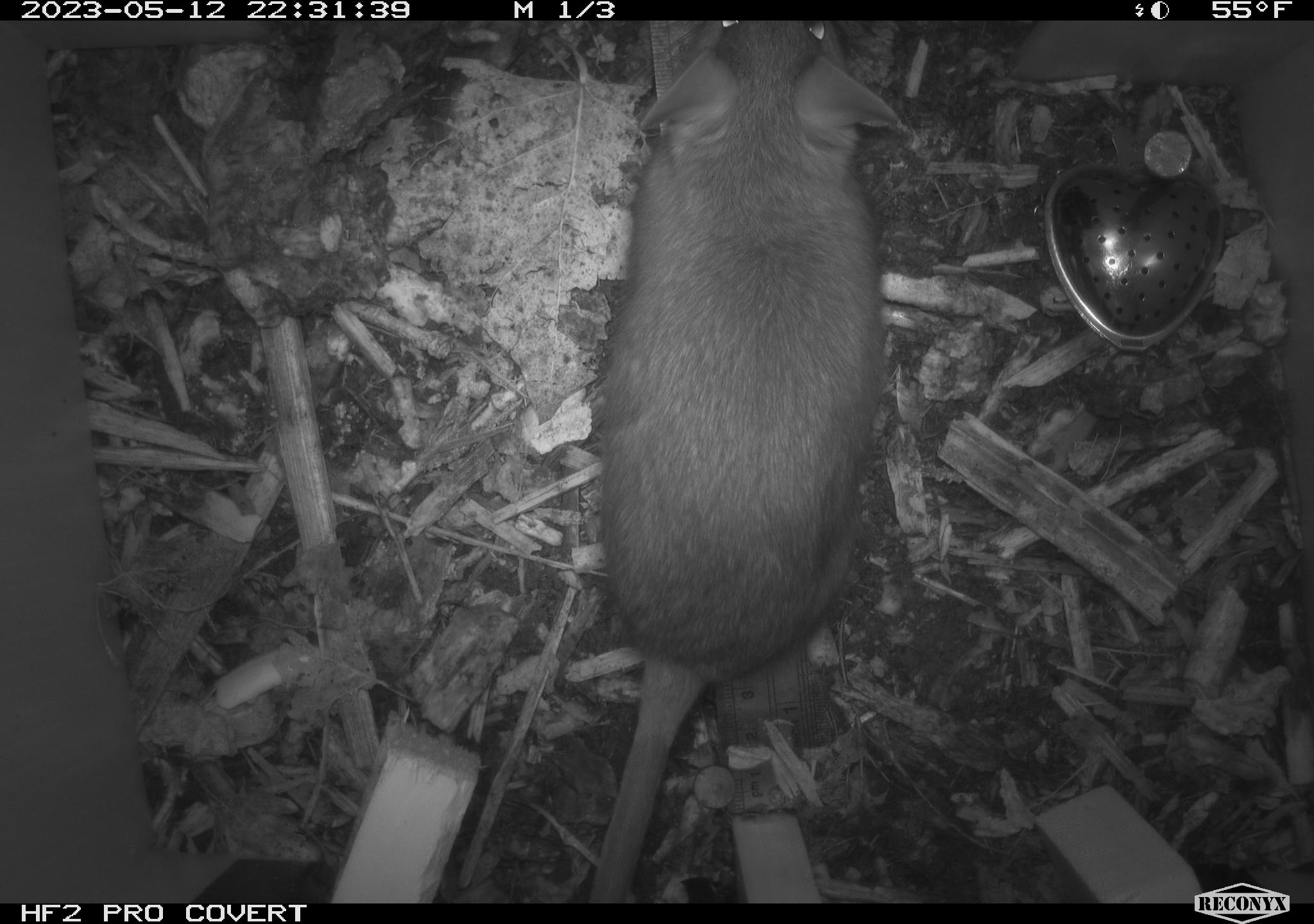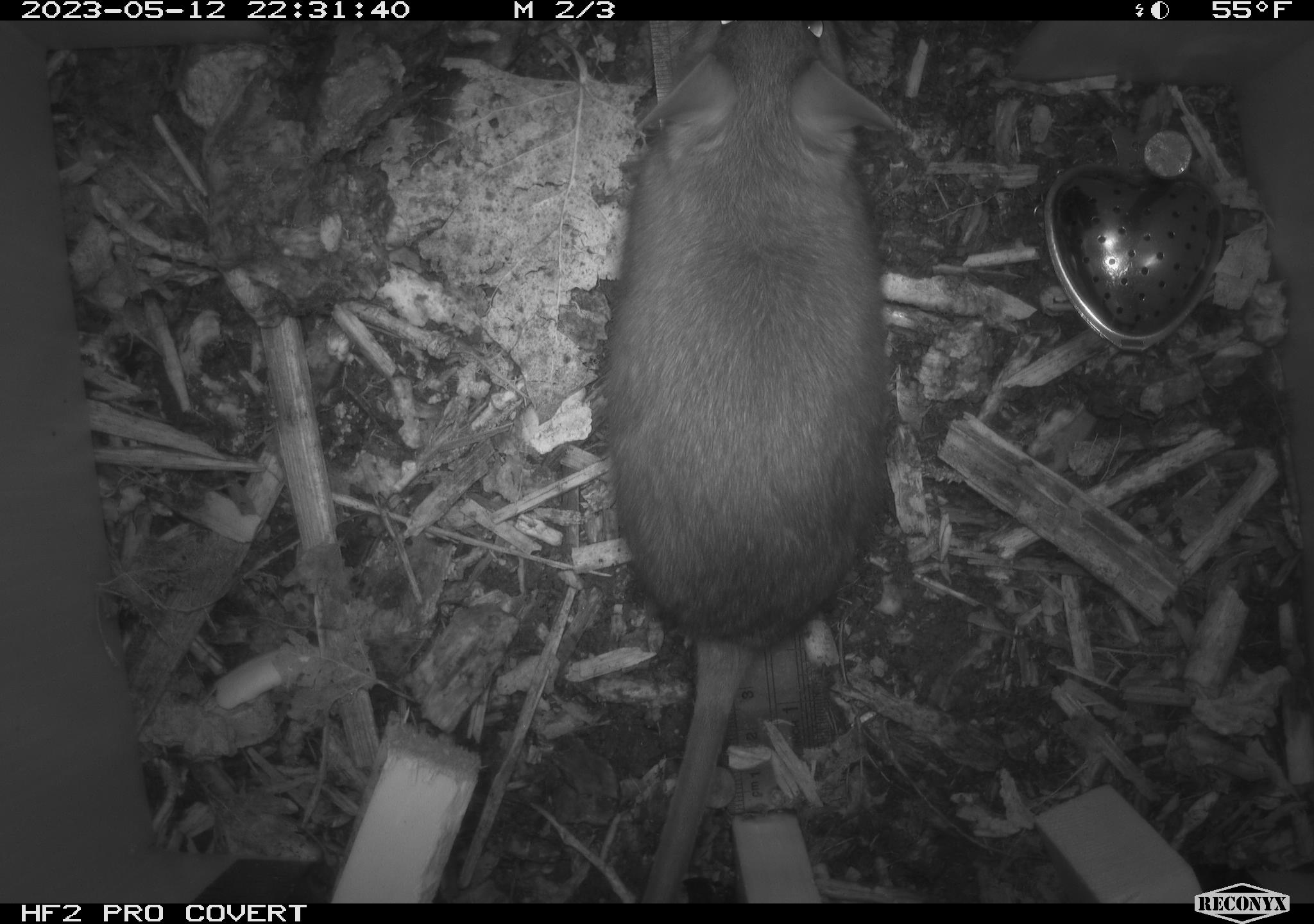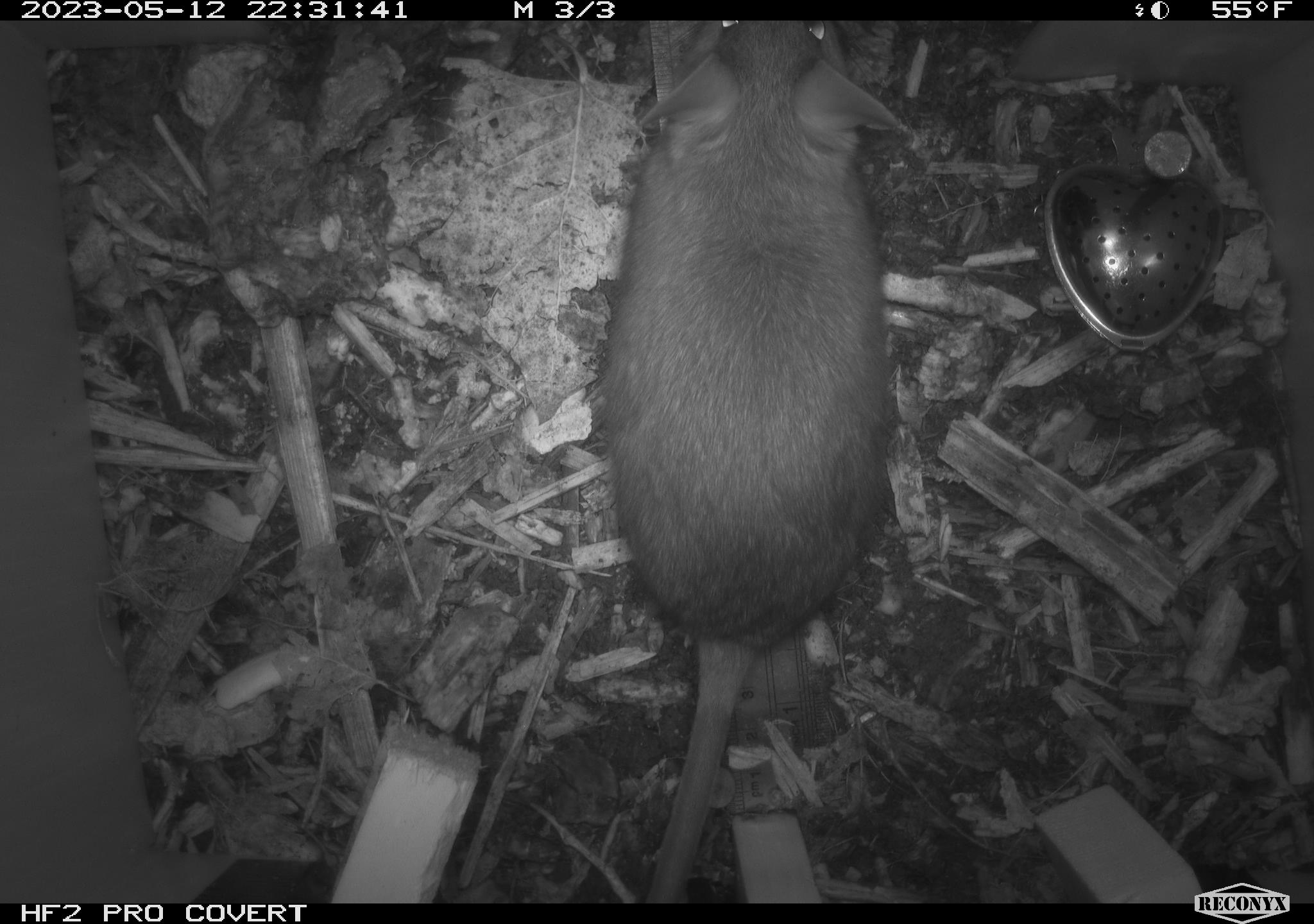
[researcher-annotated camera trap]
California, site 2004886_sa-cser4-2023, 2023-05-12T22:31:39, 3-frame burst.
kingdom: Animalia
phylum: Chordata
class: Mammalia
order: Rodentia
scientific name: Rodentia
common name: mouse species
Mouse species (Rodentia).